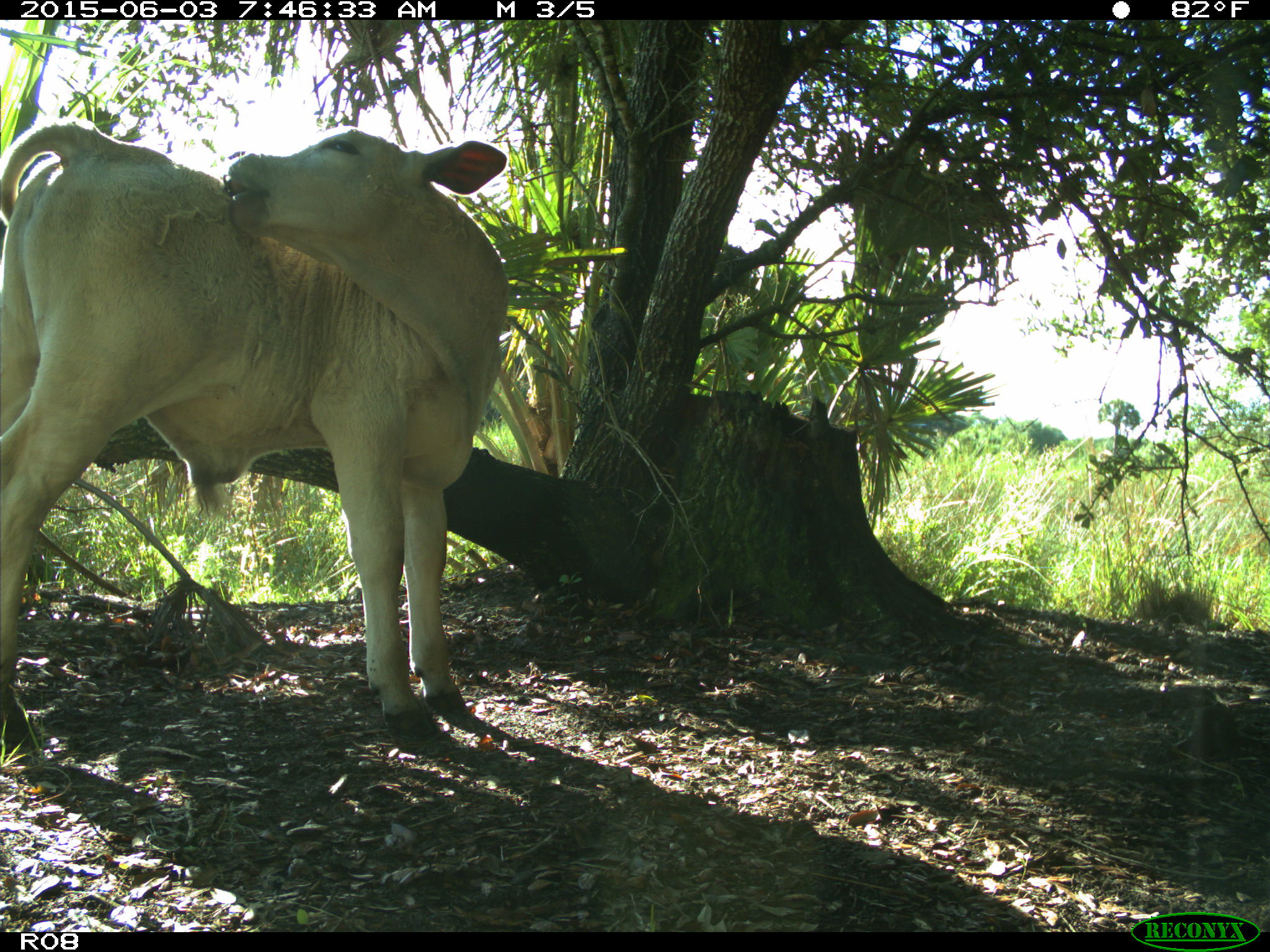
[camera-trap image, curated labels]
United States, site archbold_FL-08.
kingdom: Animalia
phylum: Chordata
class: Mammalia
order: Artiodactyla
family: Bovidae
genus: Bos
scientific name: Bos taurus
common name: domestic cow